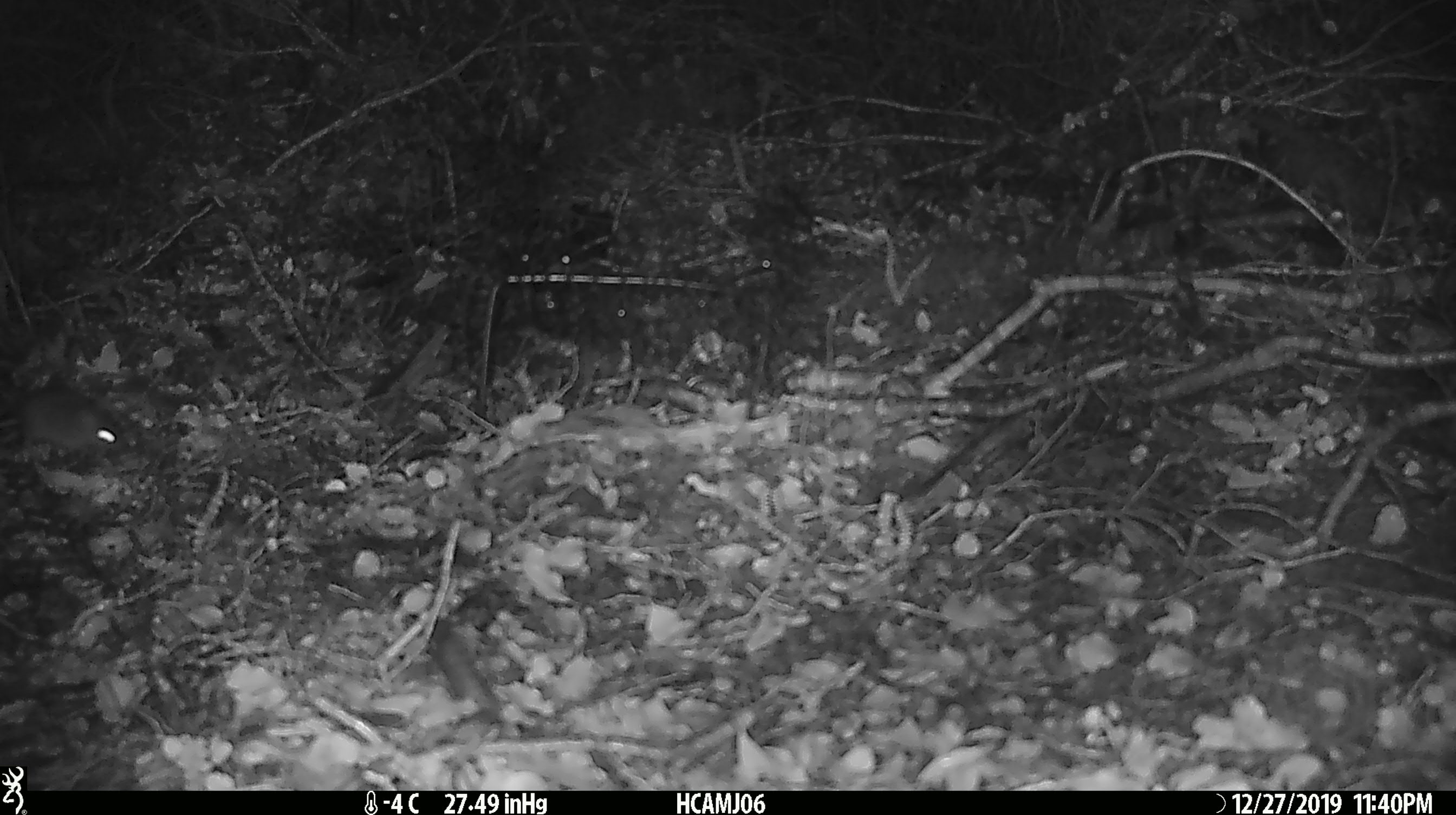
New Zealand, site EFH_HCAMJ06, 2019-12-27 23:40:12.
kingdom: Animalia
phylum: Chordata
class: Mammalia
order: Rodentia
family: Muridae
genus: Mus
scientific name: Mus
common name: mouse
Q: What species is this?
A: Mouse (Mus).